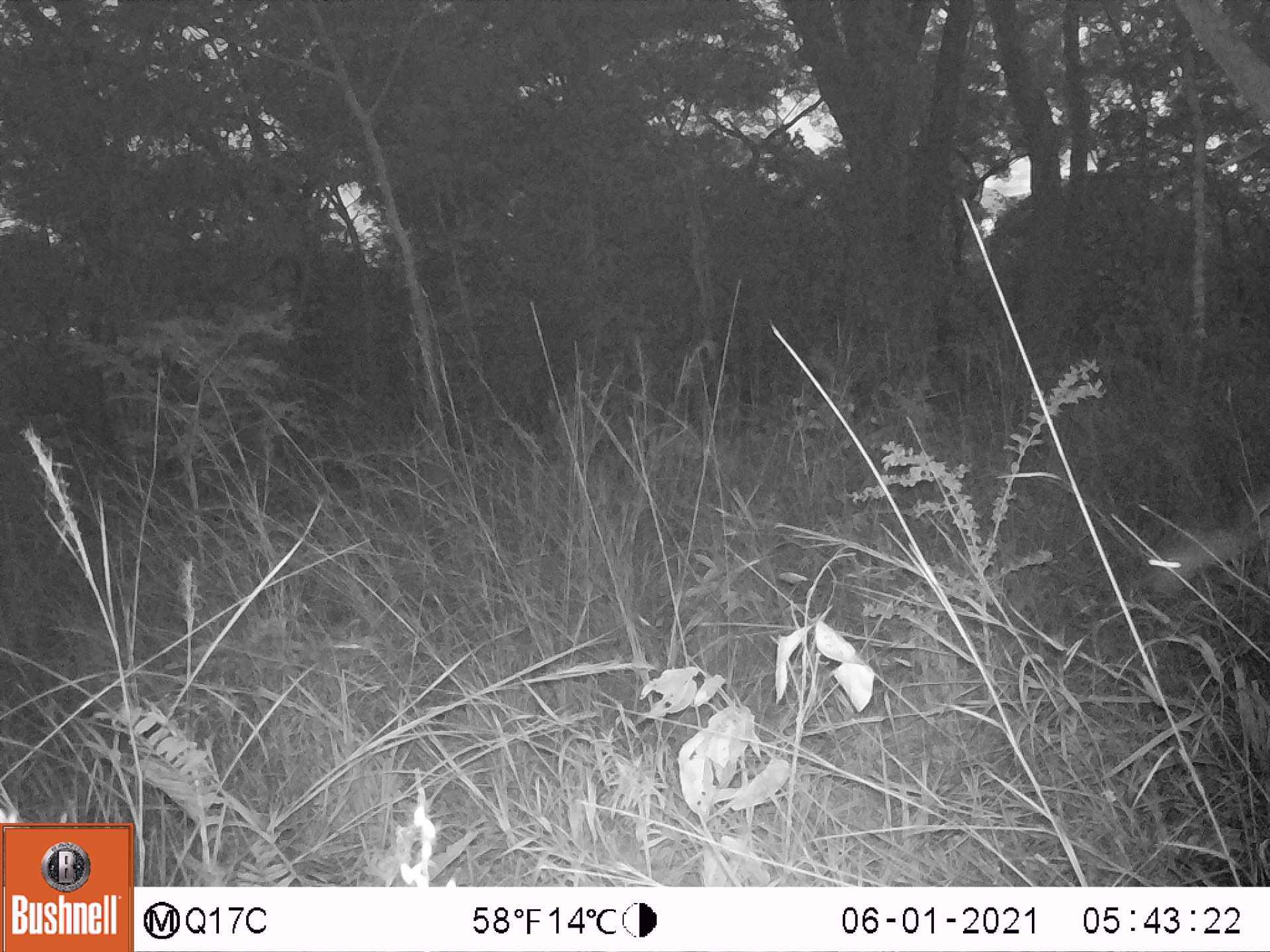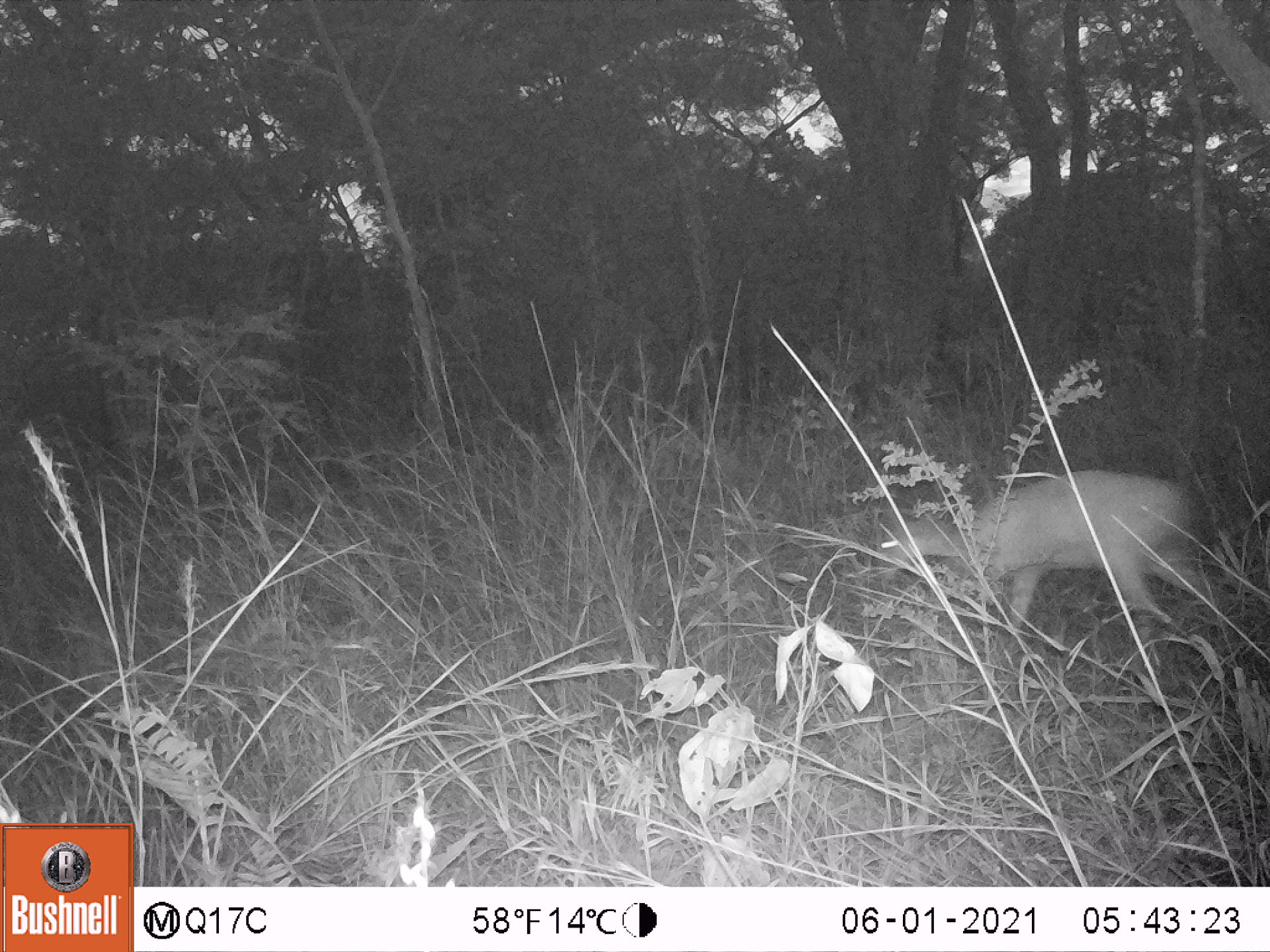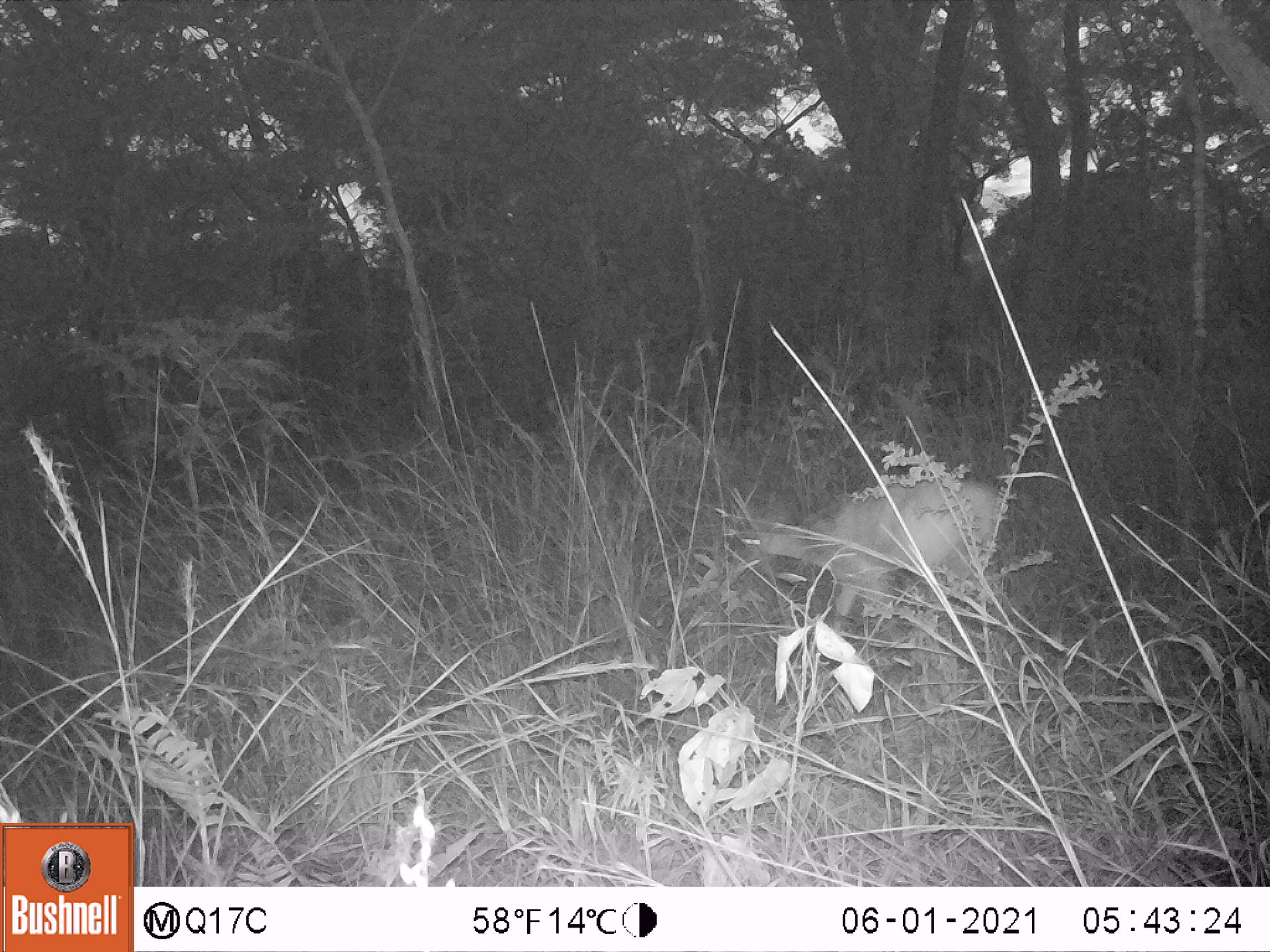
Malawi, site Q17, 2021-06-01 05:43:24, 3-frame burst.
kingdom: Animalia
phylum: Chordata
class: Mammalia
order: Artiodactyla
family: Bovidae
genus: Tragelaphus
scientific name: Tragelaphus sylvaticus sylvaticus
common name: cape bushbuck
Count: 1.